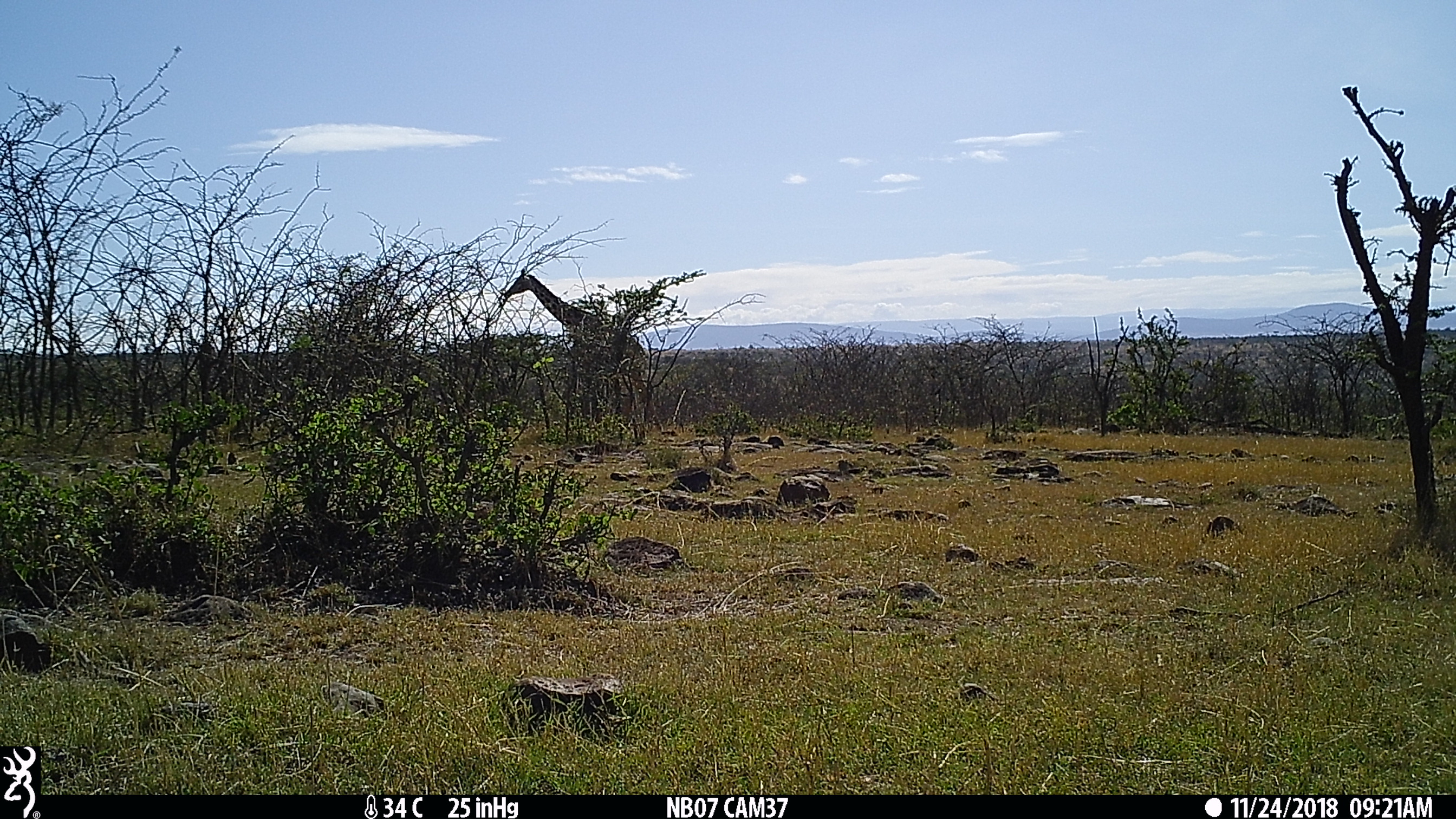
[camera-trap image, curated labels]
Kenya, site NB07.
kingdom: Animalia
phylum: Chordata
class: Mammalia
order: Artiodactyla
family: Giraffidae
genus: Giraffa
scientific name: Giraffa camelopardalis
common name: northern giraffe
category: giraffe